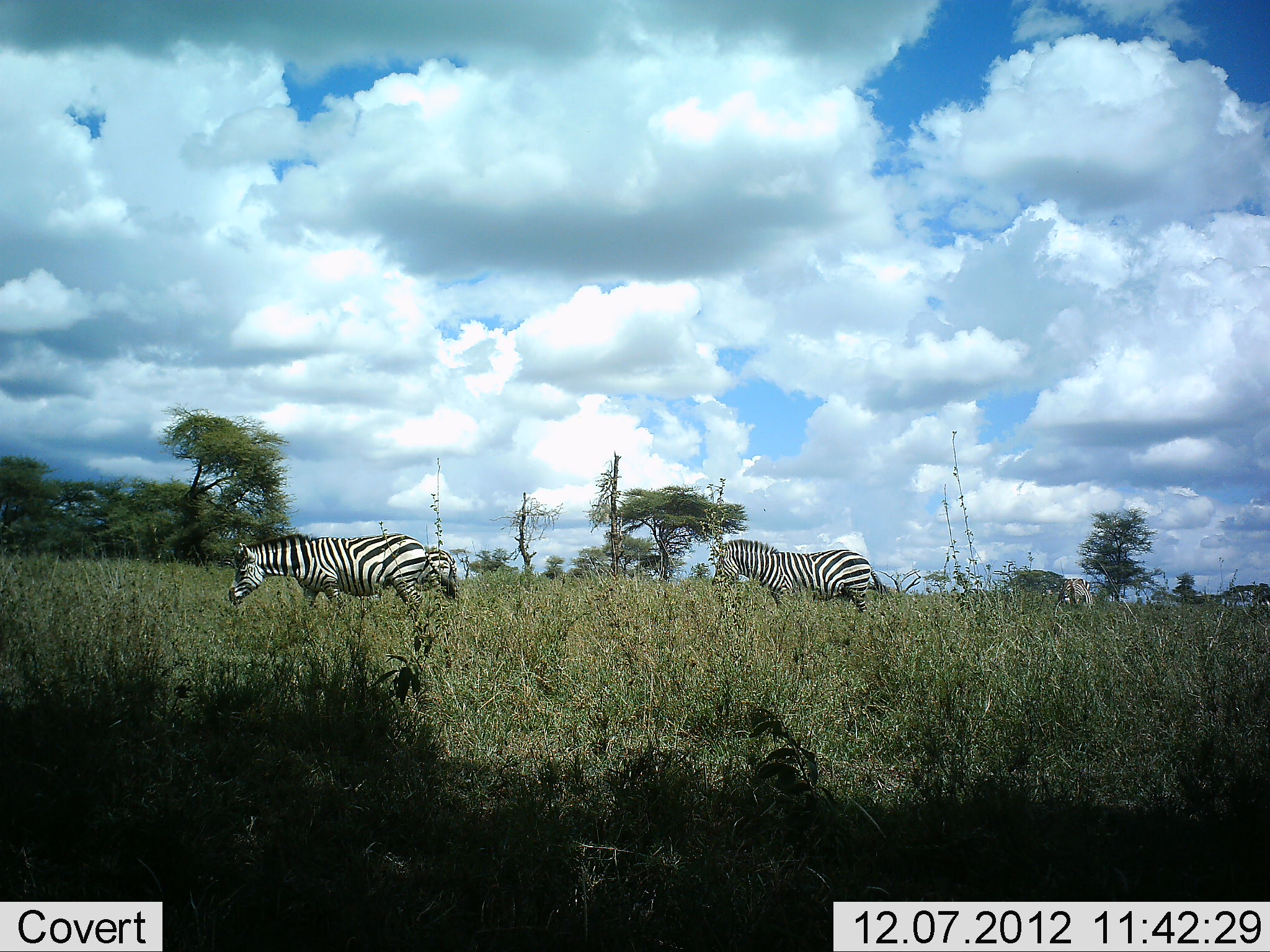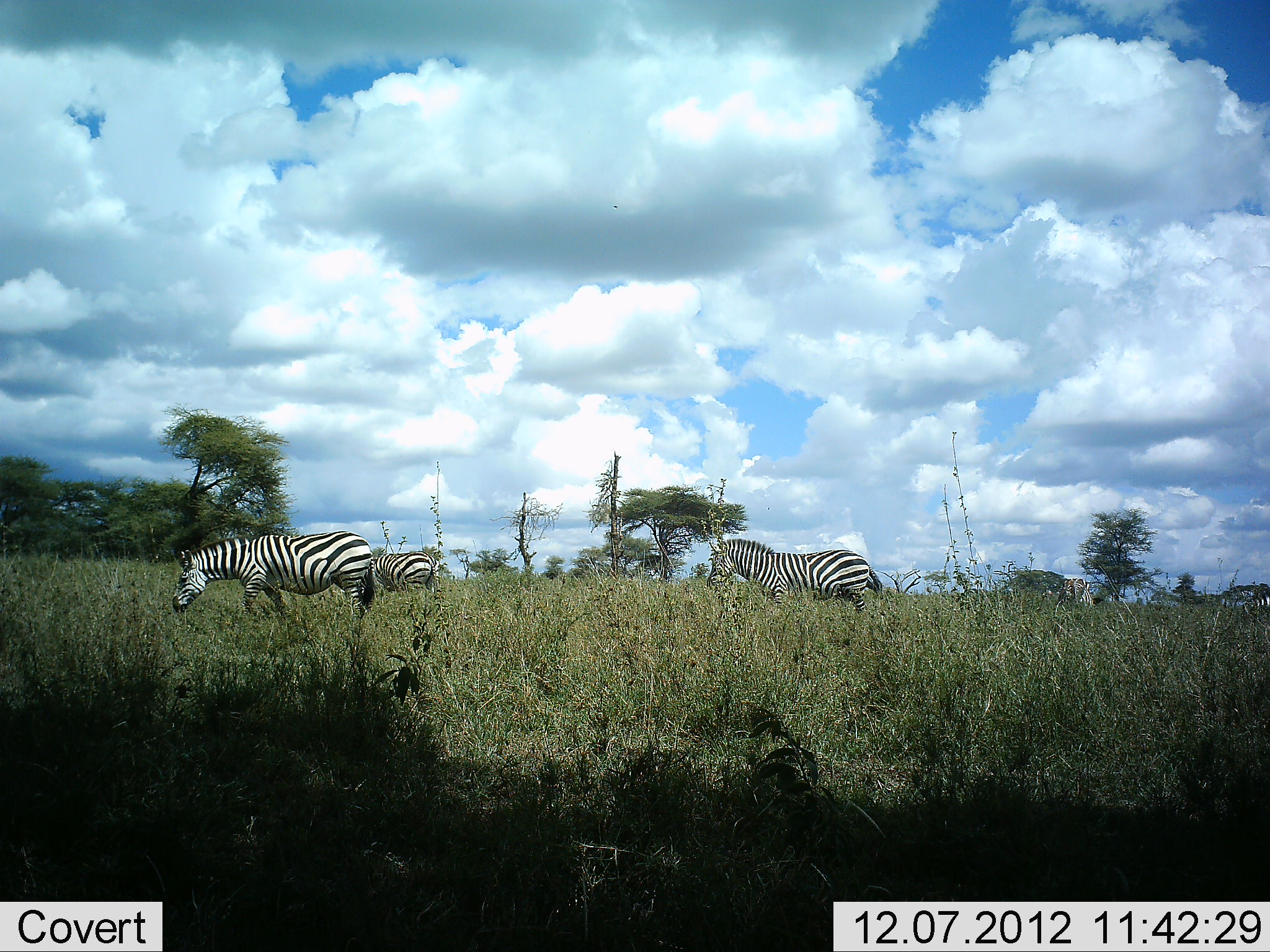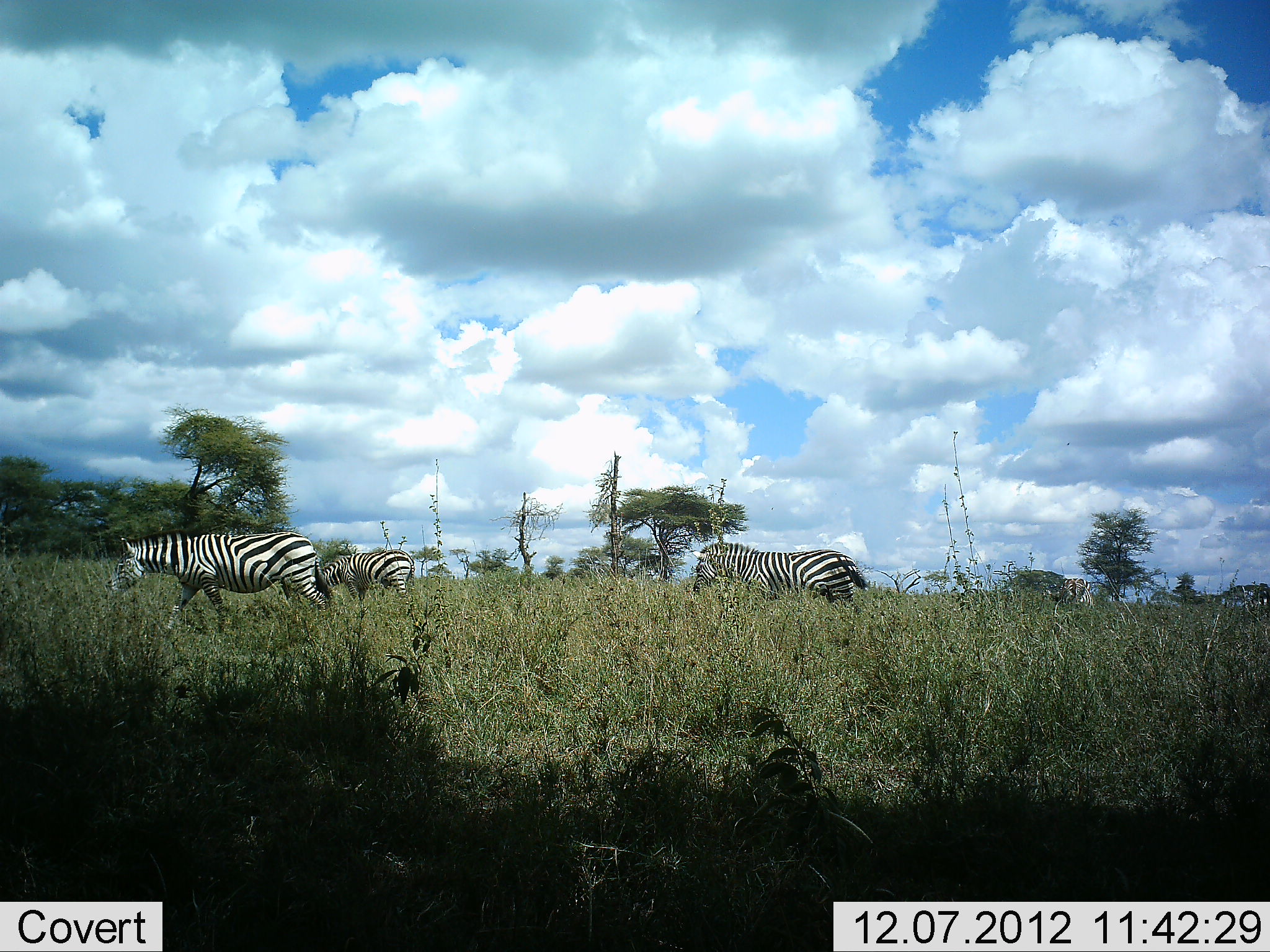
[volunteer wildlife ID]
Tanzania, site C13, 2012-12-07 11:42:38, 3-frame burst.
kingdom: Animalia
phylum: Chordata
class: Mammalia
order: Perissodactyla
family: Equidae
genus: Equus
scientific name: Equus quagga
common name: plains zebra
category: zebra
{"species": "zebra (plains zebra) (Equus quagga)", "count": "4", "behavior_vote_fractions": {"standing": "60%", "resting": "0%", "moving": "50%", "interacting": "0%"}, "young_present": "0%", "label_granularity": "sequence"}